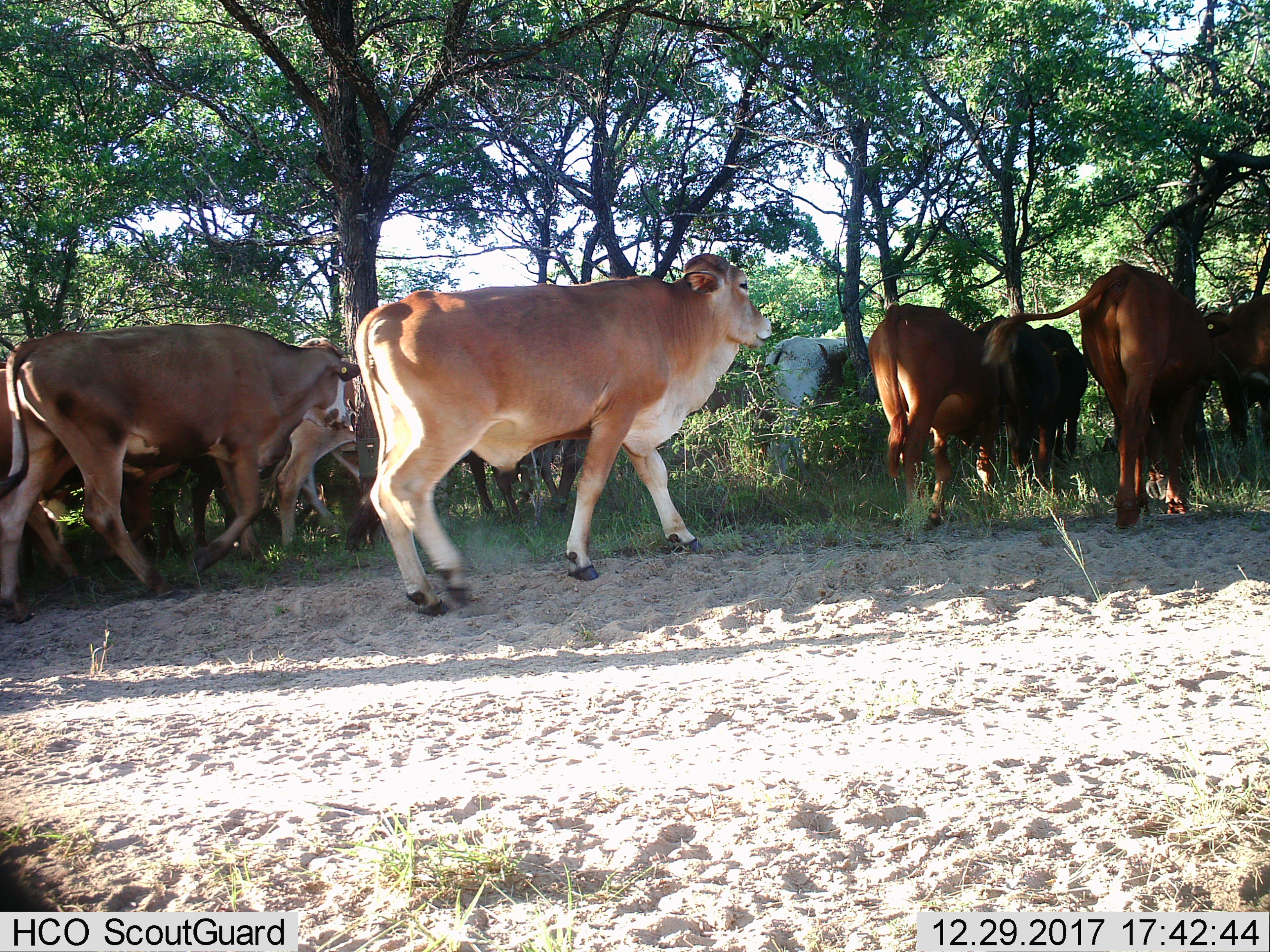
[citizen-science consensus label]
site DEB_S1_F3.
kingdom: Animalia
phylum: Chordata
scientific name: Vertebrata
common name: domestic animal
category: domesticanimal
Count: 11-50.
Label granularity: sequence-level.